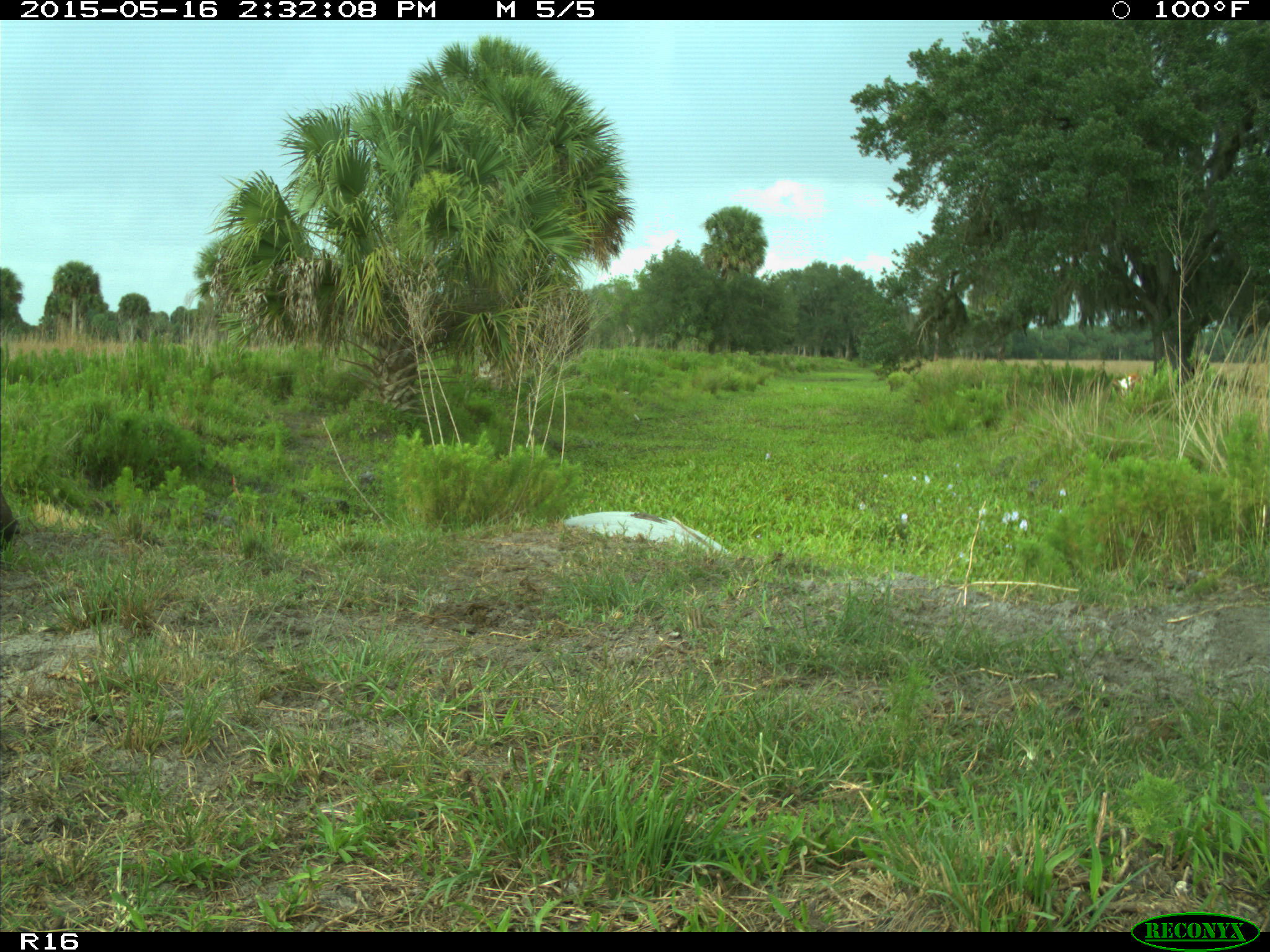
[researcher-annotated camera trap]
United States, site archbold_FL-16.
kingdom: Animalia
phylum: Chordata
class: Mammalia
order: Artiodactyla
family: Bovidae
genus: Bos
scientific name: Bos taurus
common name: domestic cow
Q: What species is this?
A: Bos taurus (domestic cow).